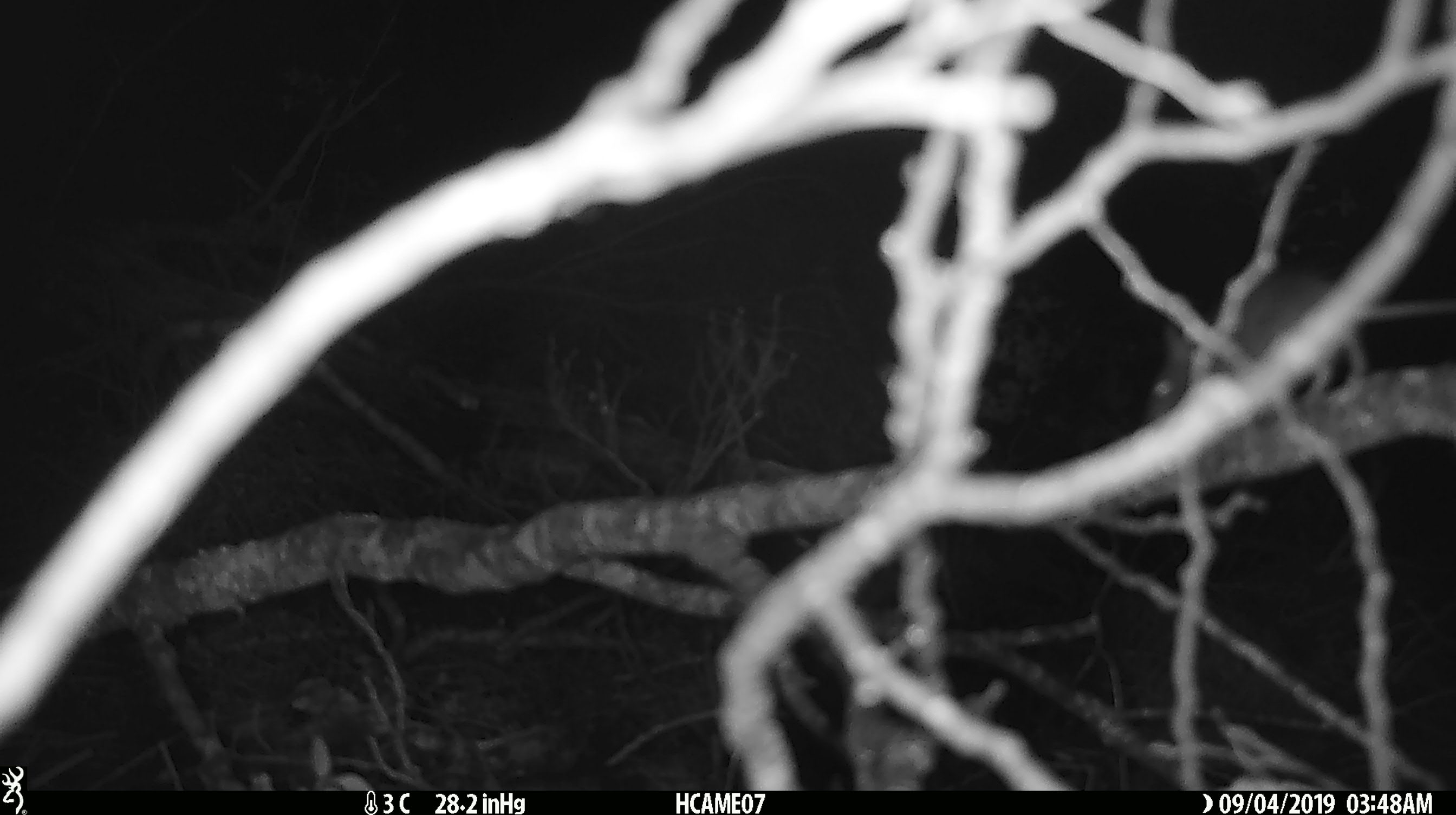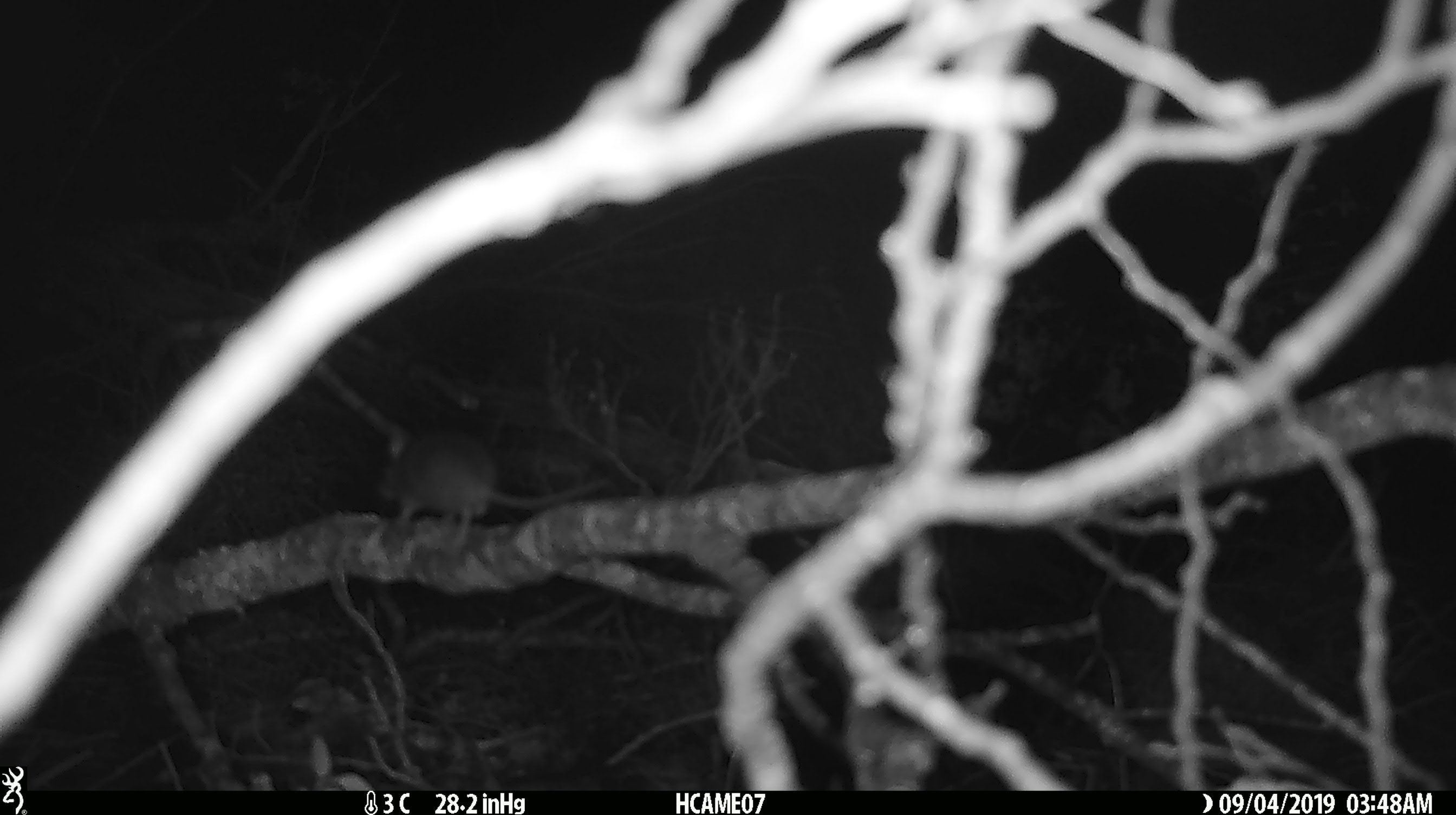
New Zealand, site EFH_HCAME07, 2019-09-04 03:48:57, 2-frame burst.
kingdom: Animalia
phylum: Chordata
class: Mammalia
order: Rodentia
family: Muridae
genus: Mus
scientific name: Mus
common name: mouse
Mouse (Mus).